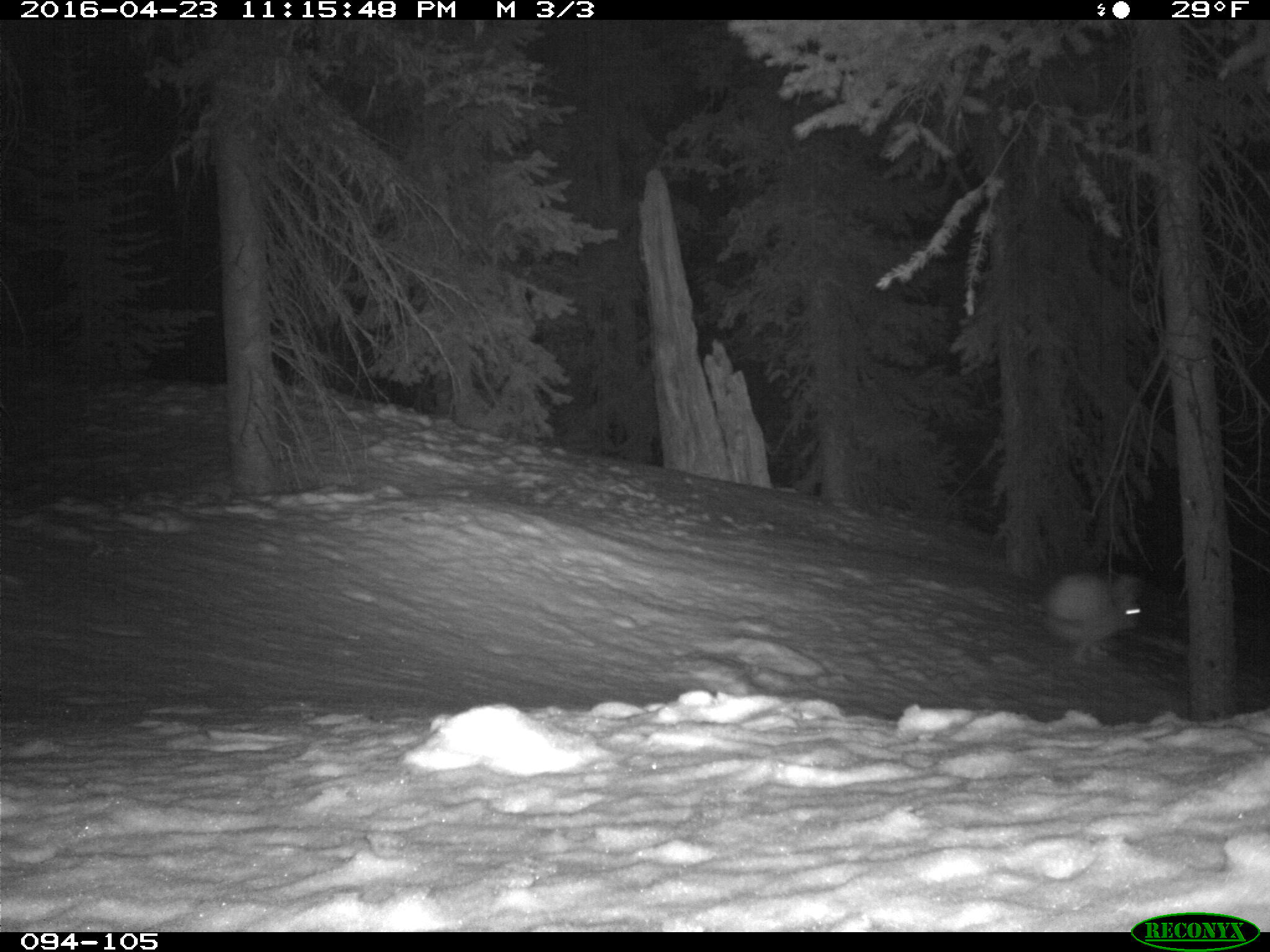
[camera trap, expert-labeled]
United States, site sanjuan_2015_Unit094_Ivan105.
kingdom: Animalia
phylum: Chordata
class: Mammalia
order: Lagomorpha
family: Leporidae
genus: Lepus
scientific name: Lepus americanus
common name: snowshoe hare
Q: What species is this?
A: Lepus americanus (snowshoe hare).